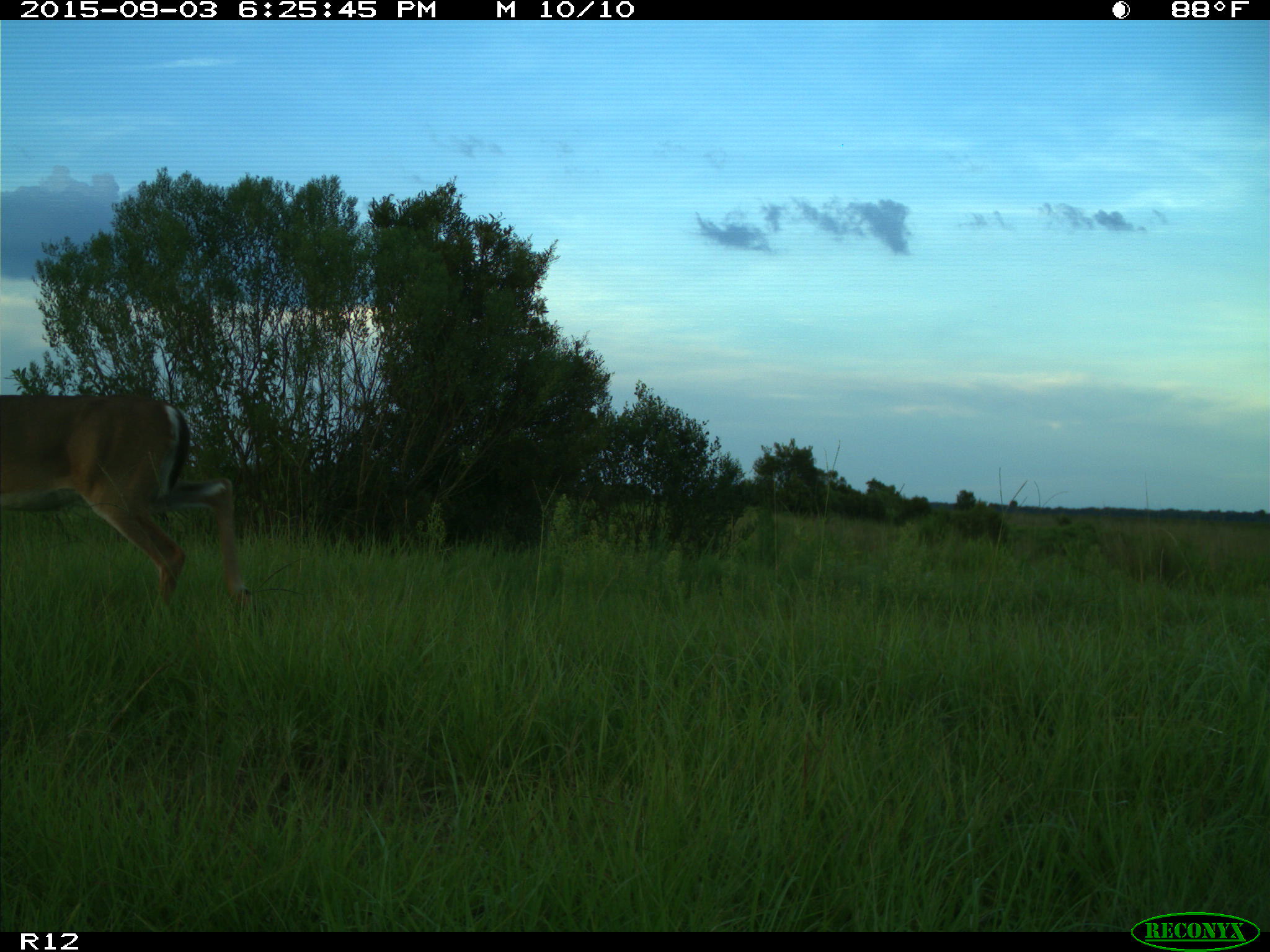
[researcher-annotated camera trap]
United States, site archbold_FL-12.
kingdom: Animalia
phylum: Chordata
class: Mammalia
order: Artiodactyla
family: Cervidae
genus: Odocoileus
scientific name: Odocoileus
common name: deer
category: unidentified deer